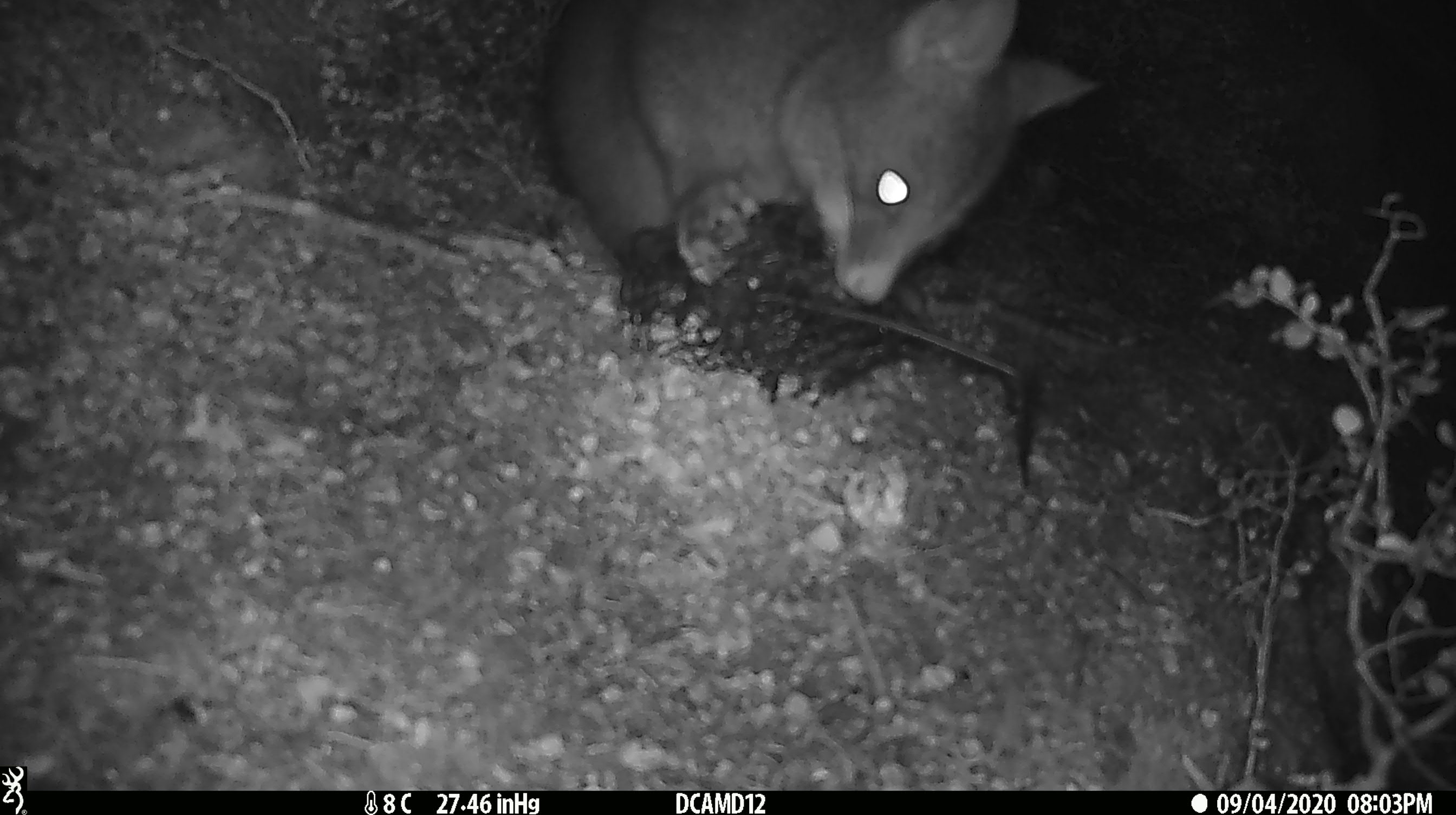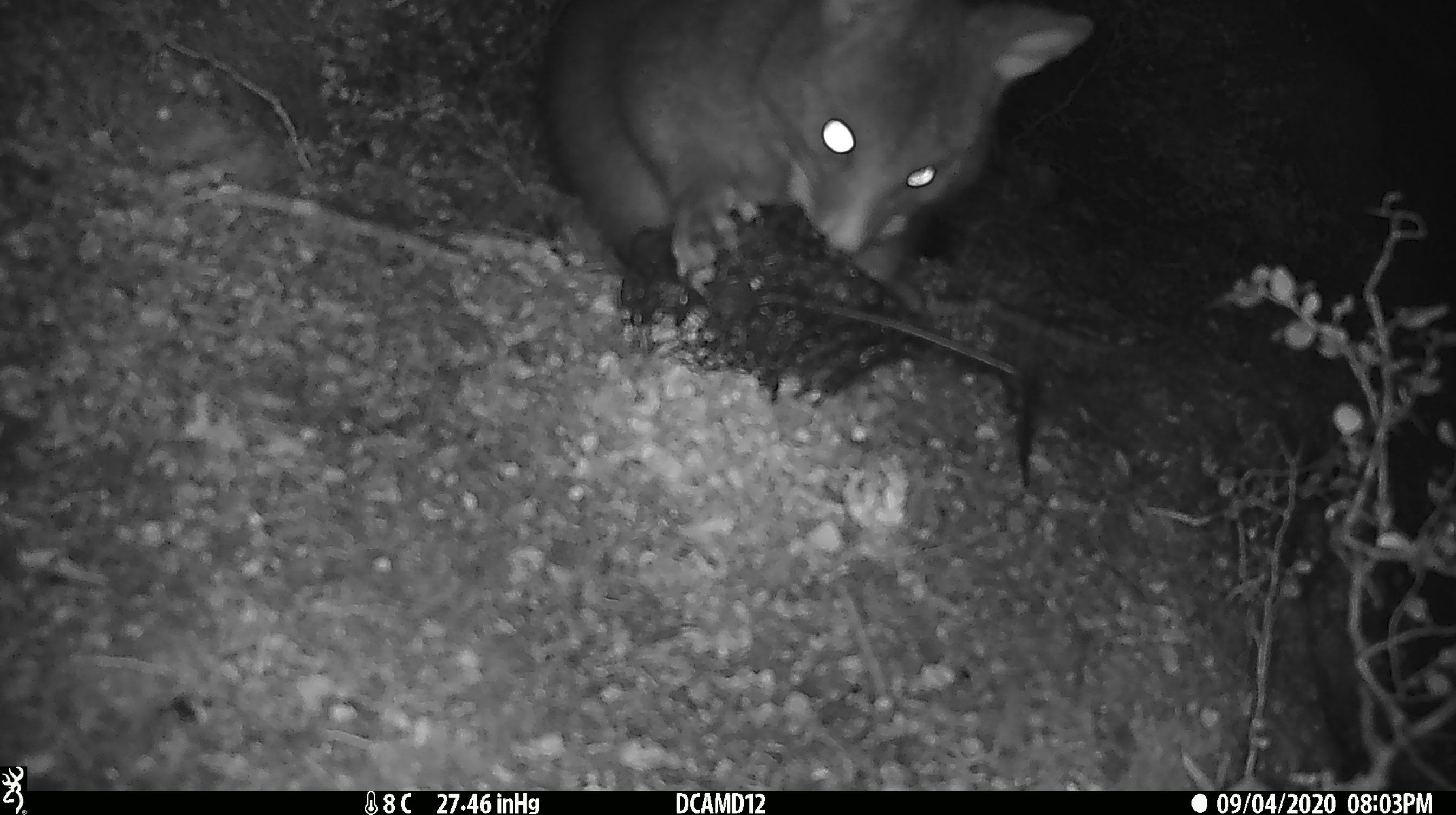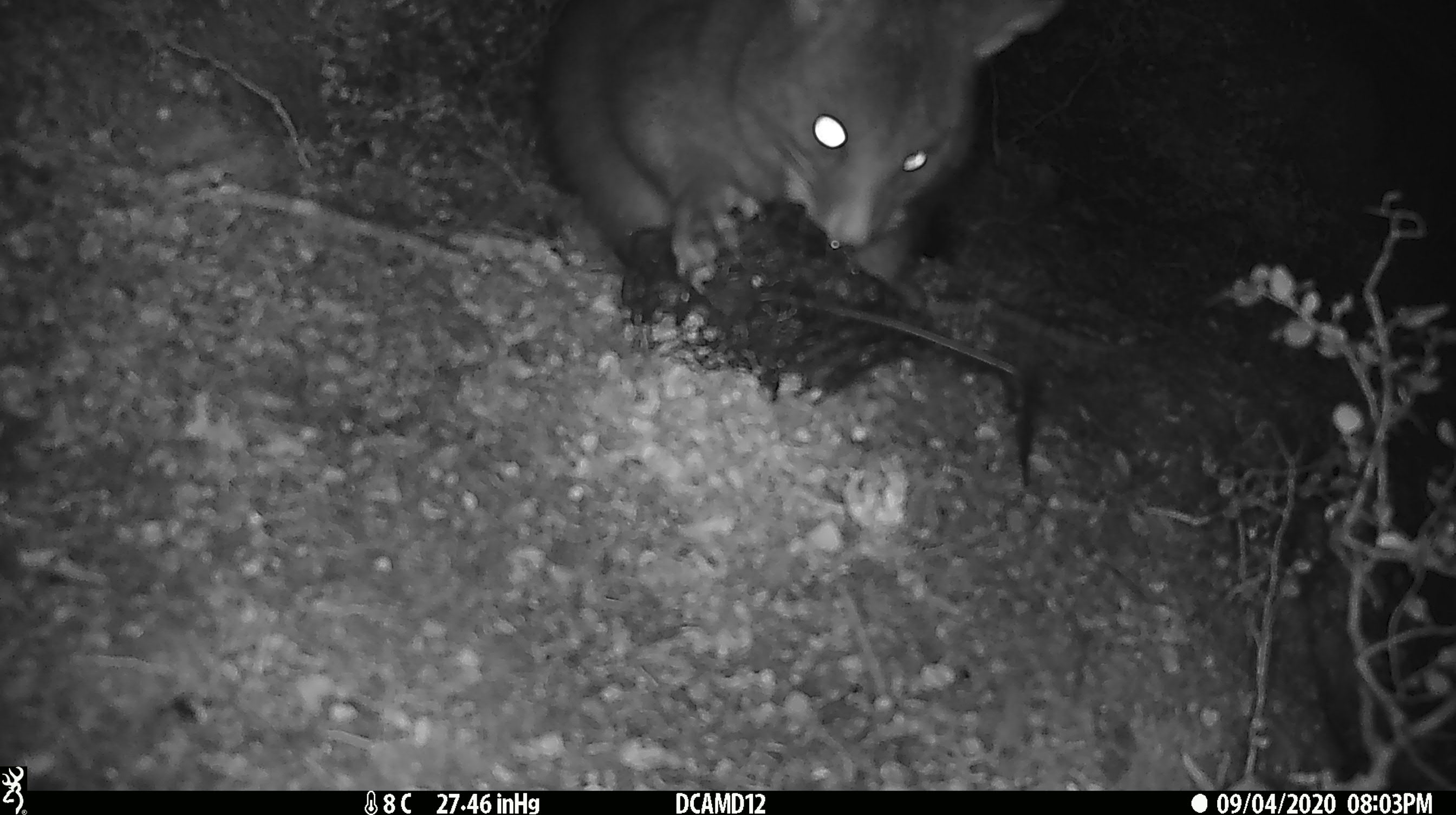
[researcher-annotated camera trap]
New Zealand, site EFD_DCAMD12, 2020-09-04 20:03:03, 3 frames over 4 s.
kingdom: Animalia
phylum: Chordata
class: Mammalia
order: Diprotodontia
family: Phalangeridae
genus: Trichosurus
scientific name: Trichosurus vulpecula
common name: common brushtail possum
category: possum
Possum (common brushtail possum) (Trichosurus vulpecula).